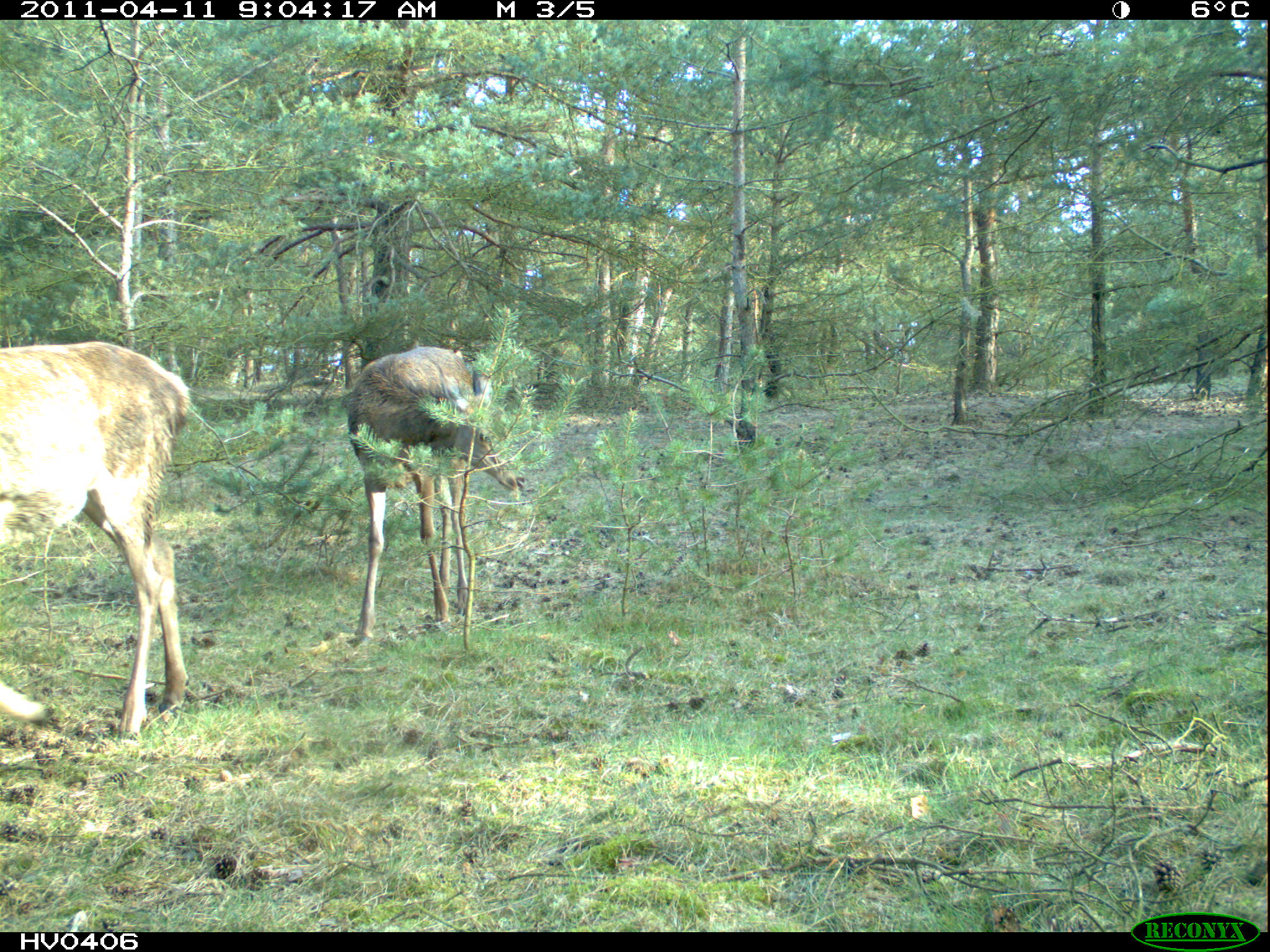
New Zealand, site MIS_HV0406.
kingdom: Animalia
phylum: Chordata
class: Mammalia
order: Artiodactyla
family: Cervidae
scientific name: Cervidae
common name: deer